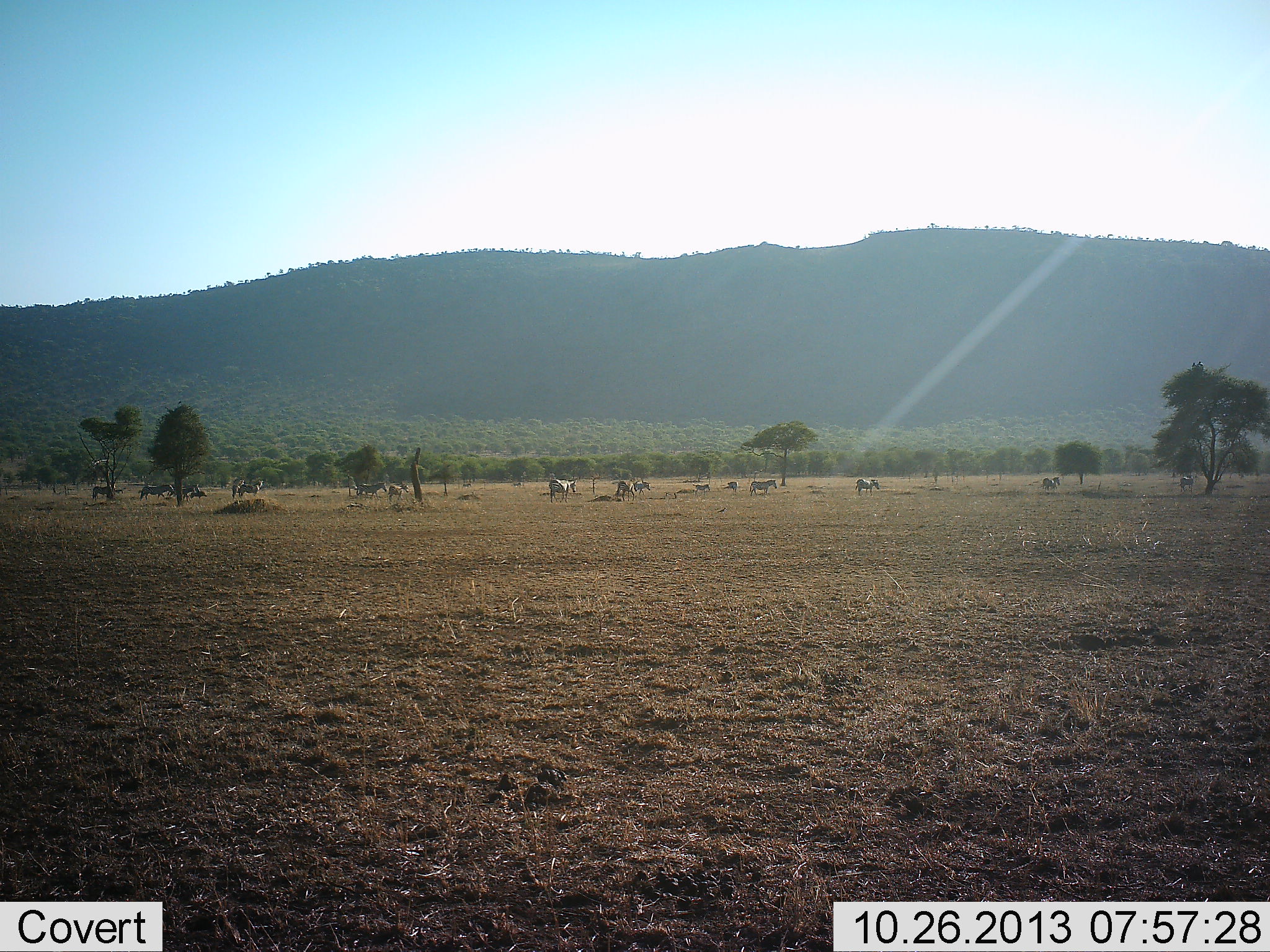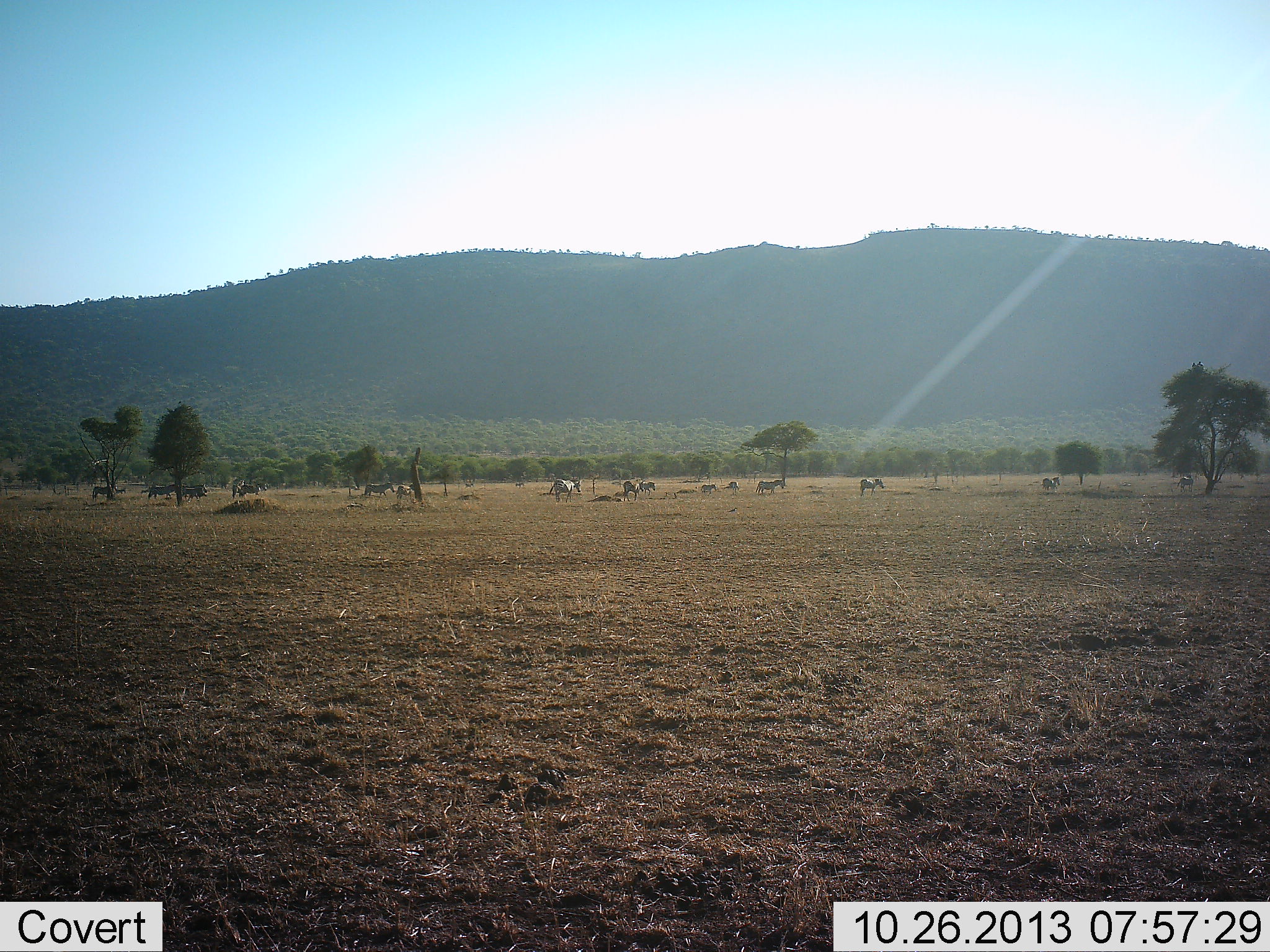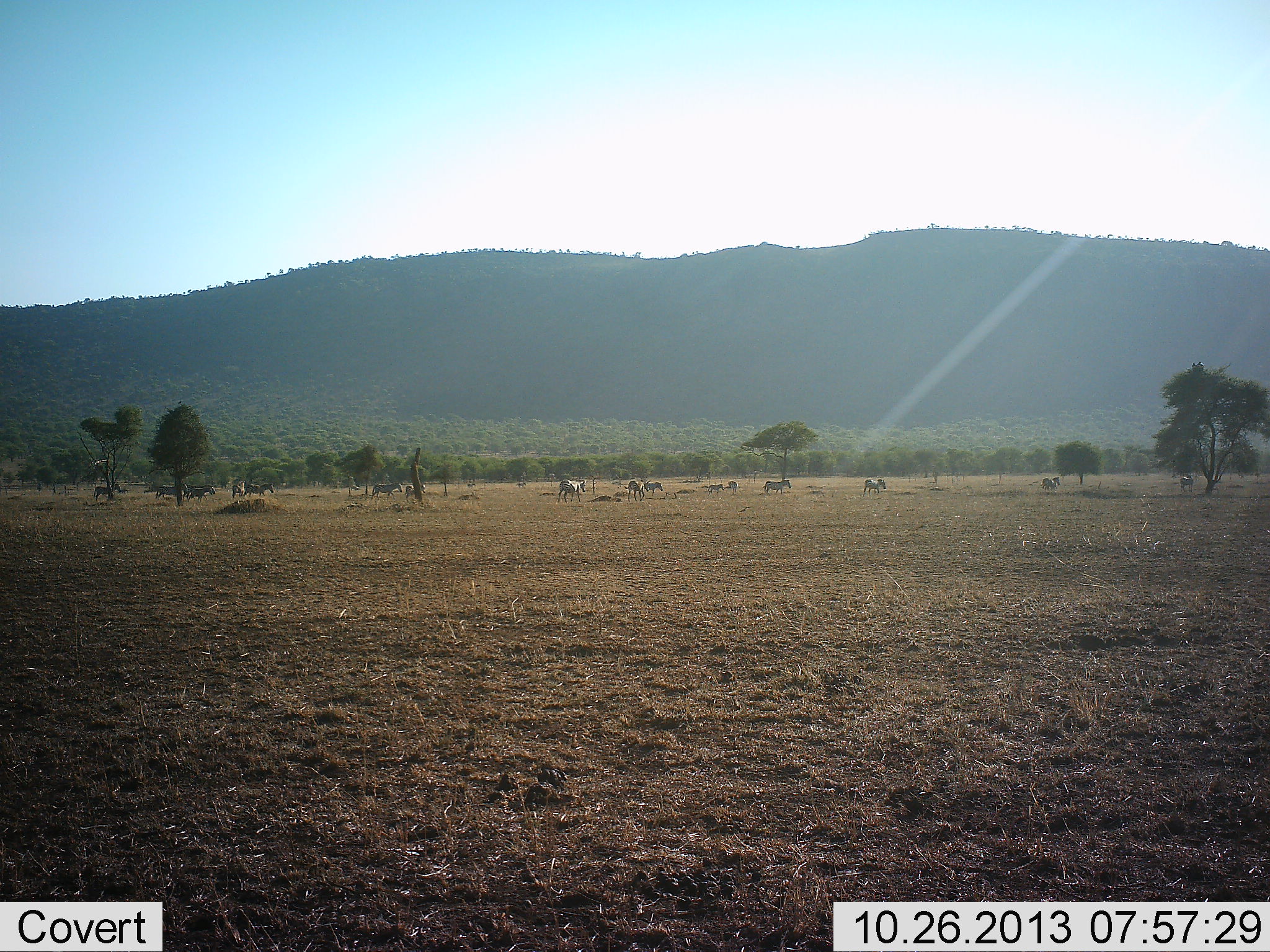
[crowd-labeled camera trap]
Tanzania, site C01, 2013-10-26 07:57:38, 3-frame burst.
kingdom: Animalia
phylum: Chordata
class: Mammalia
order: Perissodactyla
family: Equidae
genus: Equus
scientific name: Equus quagga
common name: plains zebra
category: zebra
Zebra (plains zebra) (Equus quagga), count 11-50. Behavior (volunteer vote fractions): standing 18%, resting 0%, moving 100%, interacting 0%. Young present (vote fraction): 36%. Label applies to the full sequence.